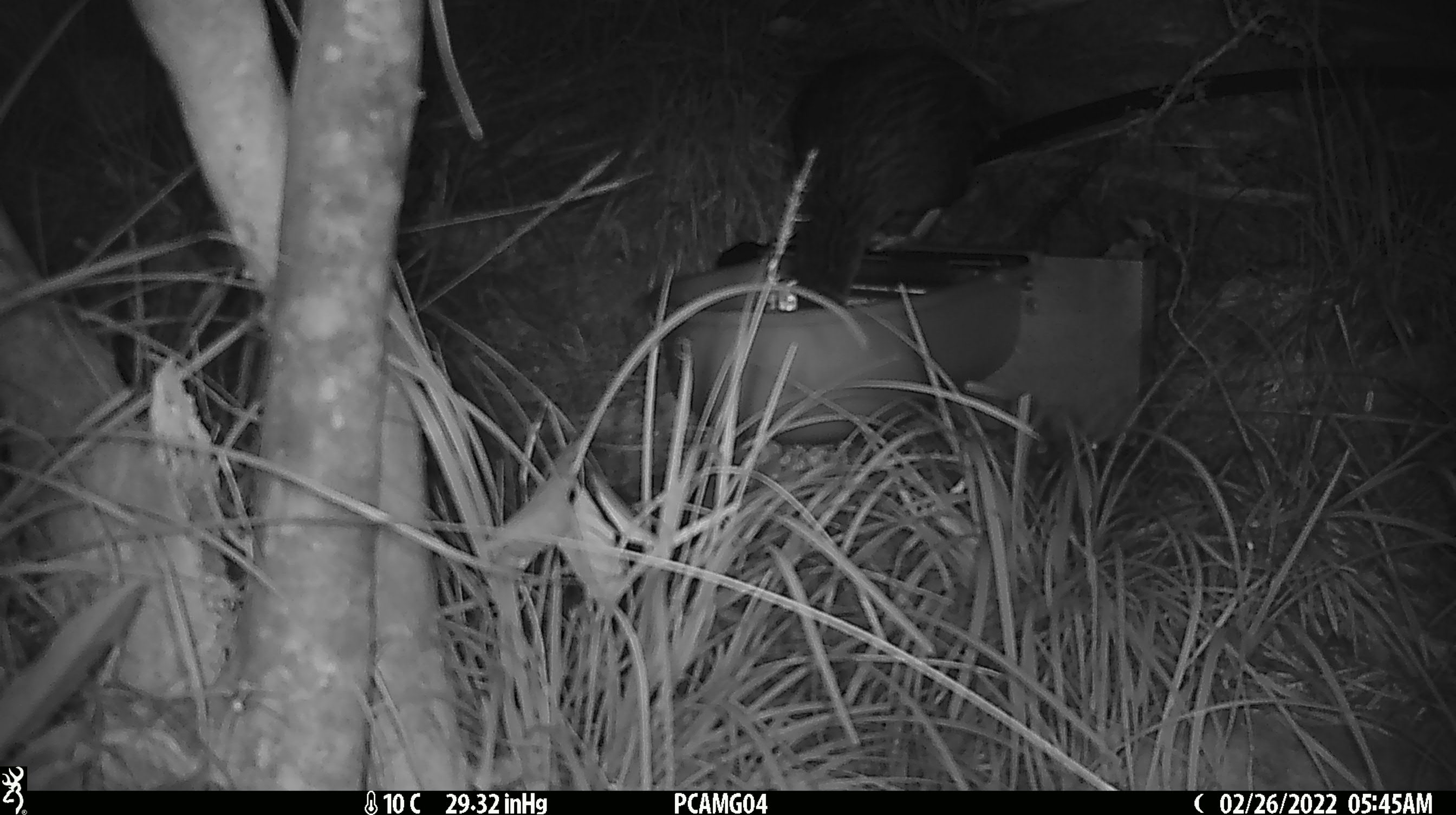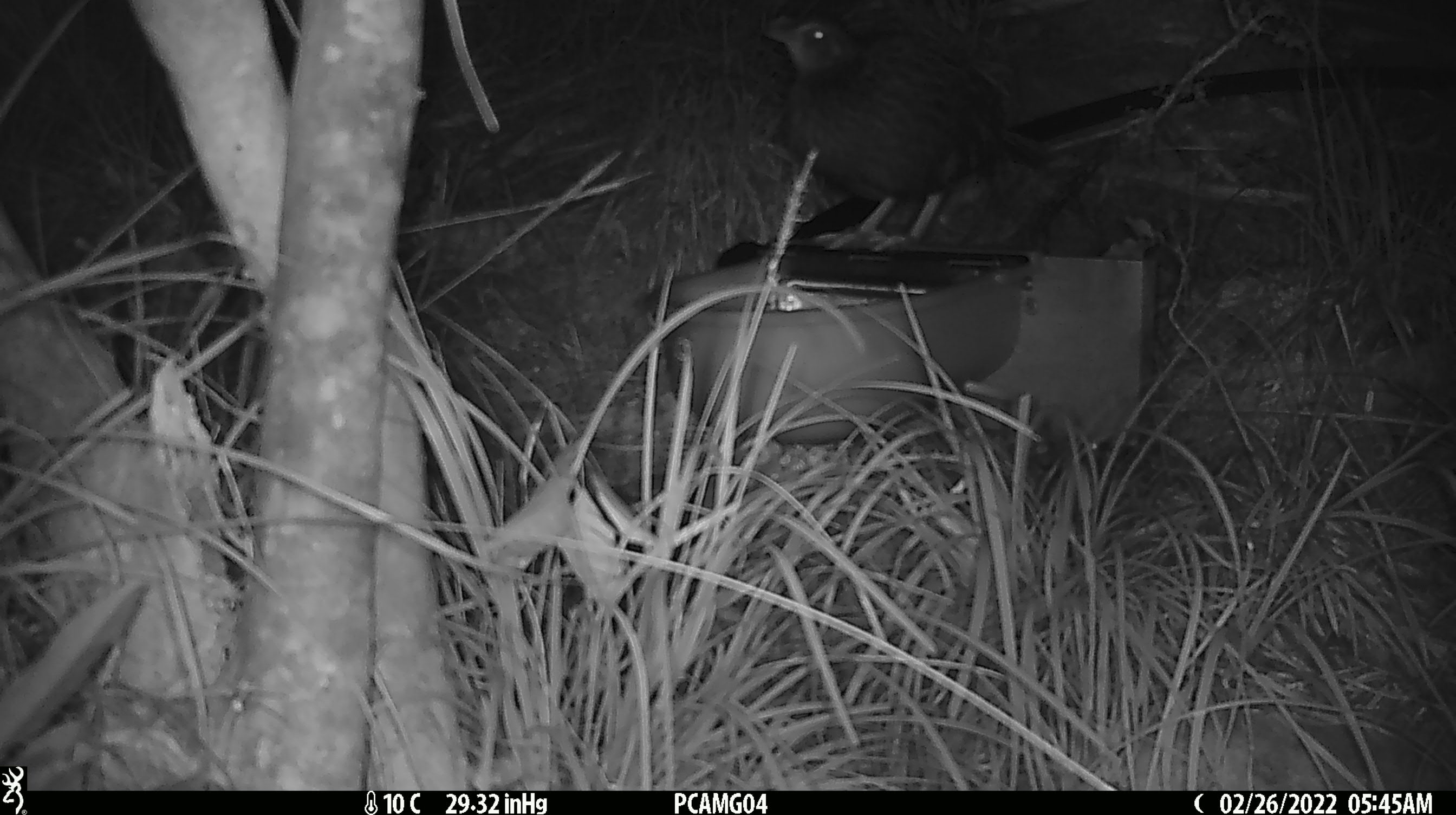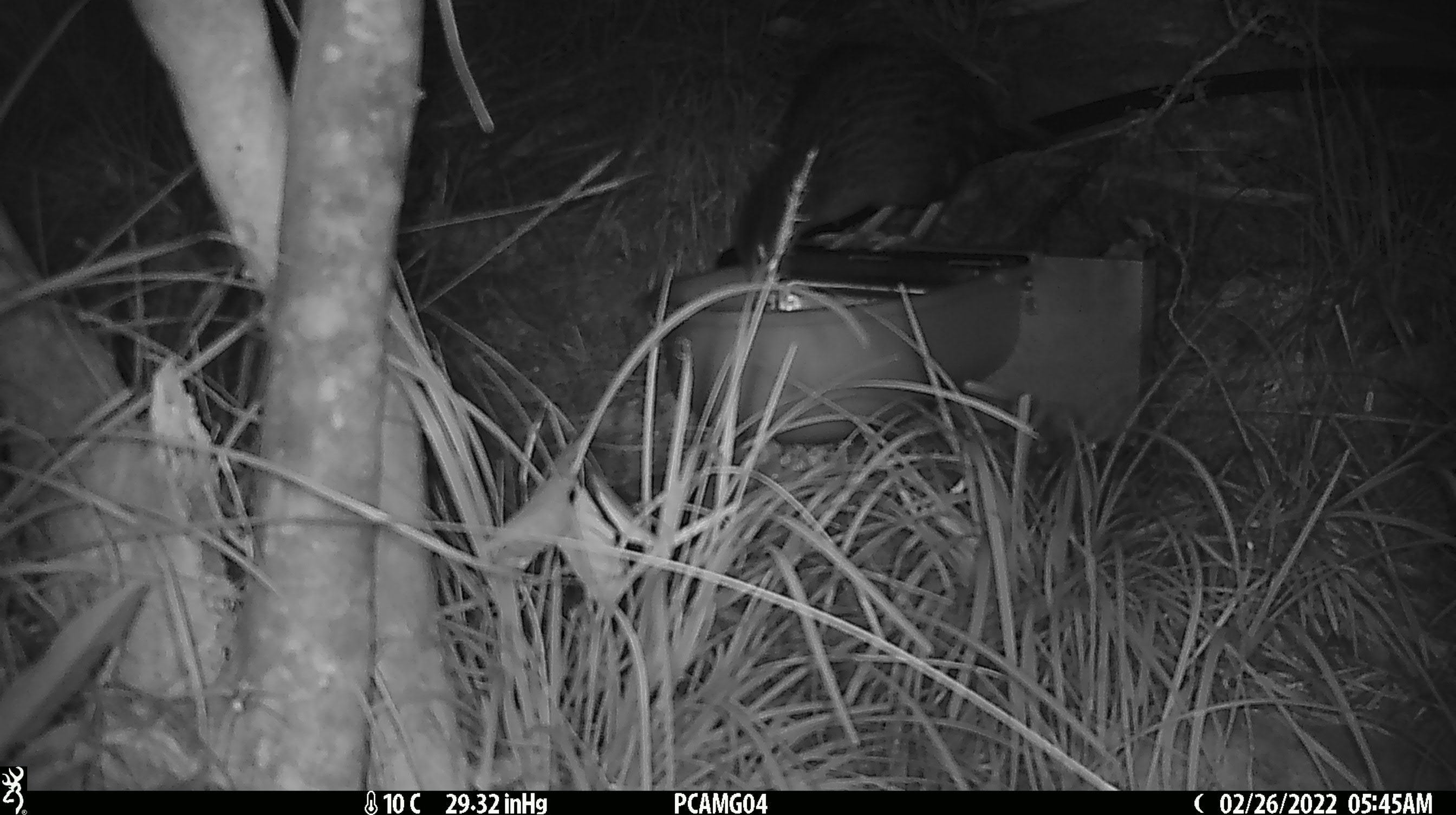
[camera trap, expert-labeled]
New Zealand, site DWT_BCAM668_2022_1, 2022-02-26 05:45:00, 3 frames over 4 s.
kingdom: Animalia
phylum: Chordata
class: Aves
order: Gruiformes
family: Rallidae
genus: Gallirallus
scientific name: Gallirallus australis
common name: weka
Weka (Gallirallus australis).